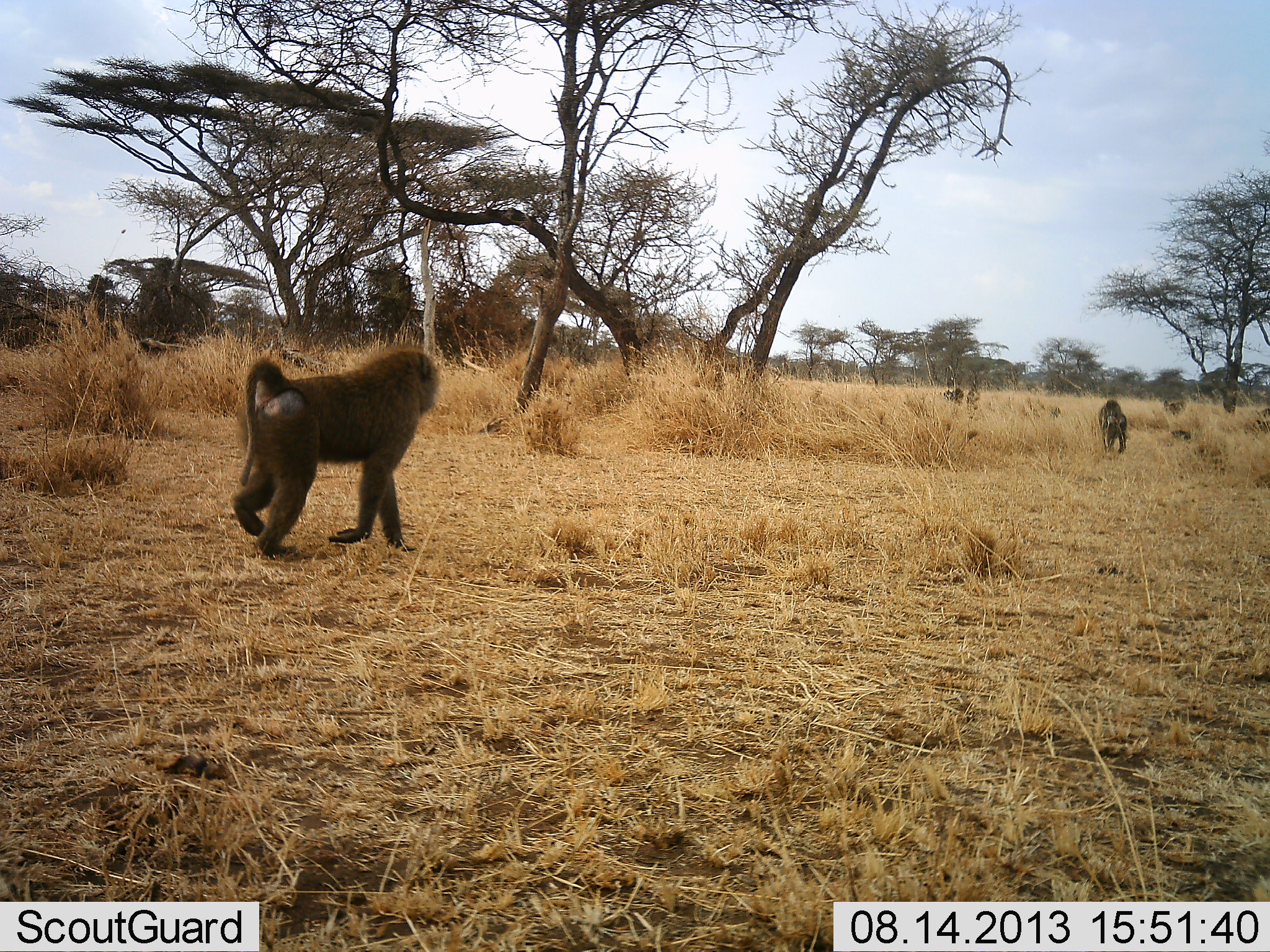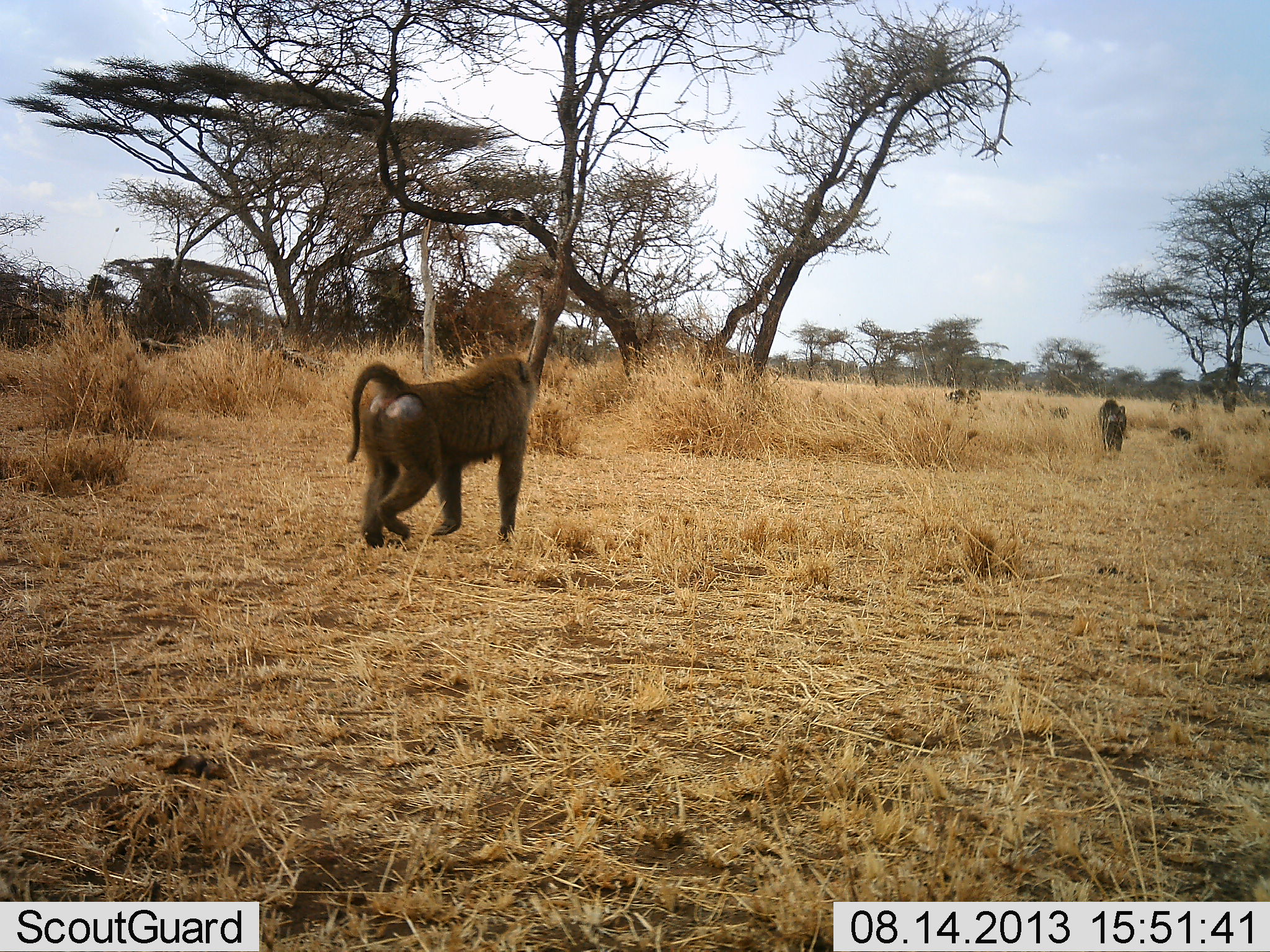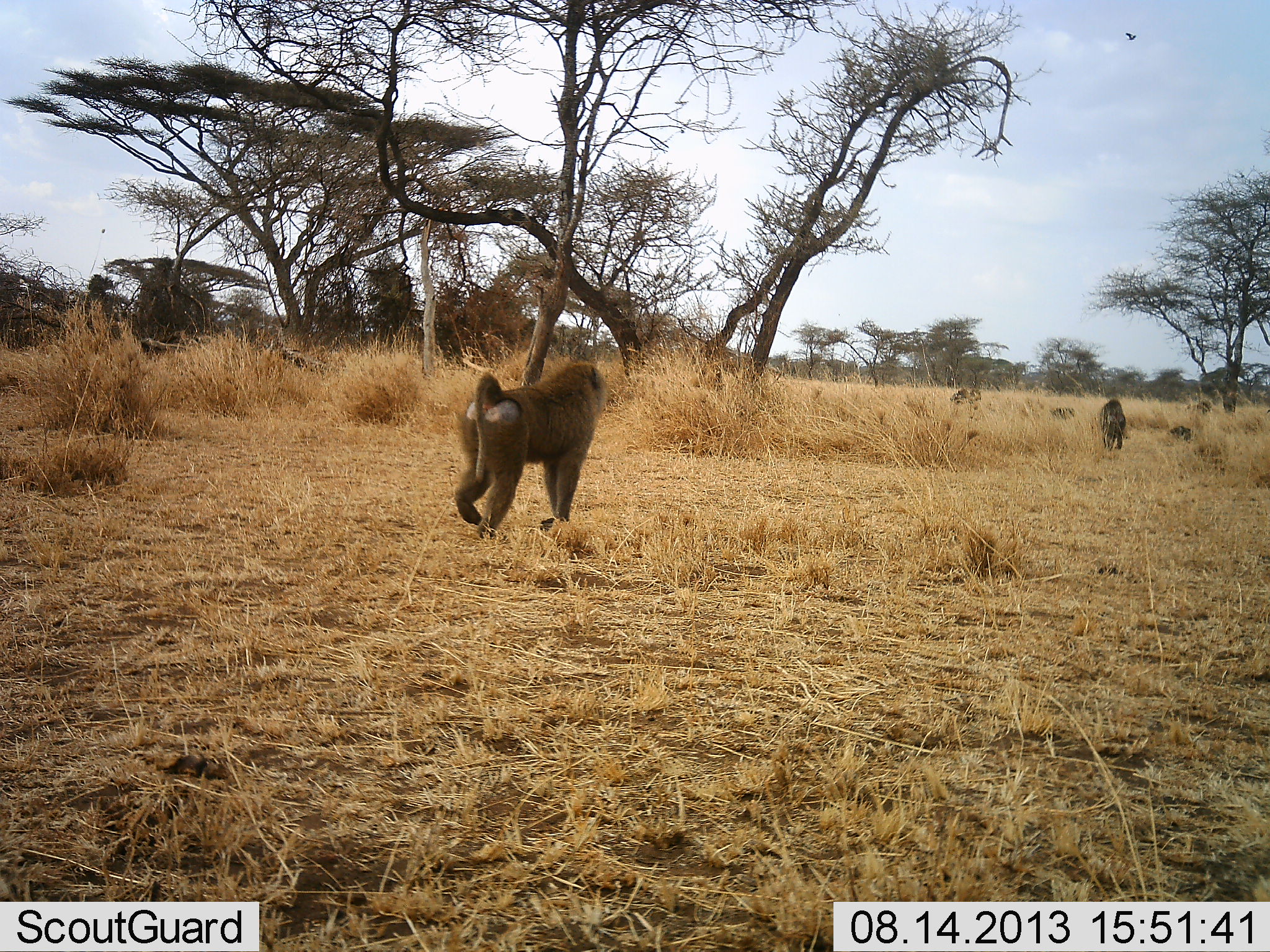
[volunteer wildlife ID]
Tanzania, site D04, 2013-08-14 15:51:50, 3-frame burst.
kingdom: Animalia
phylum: Chordata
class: Mammalia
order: Primates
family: Cercopithecidae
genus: Papio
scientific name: Papio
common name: baboon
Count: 7.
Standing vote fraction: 6%.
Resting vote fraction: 0%.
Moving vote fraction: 100%.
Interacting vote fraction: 0%.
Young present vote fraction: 3%.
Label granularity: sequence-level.